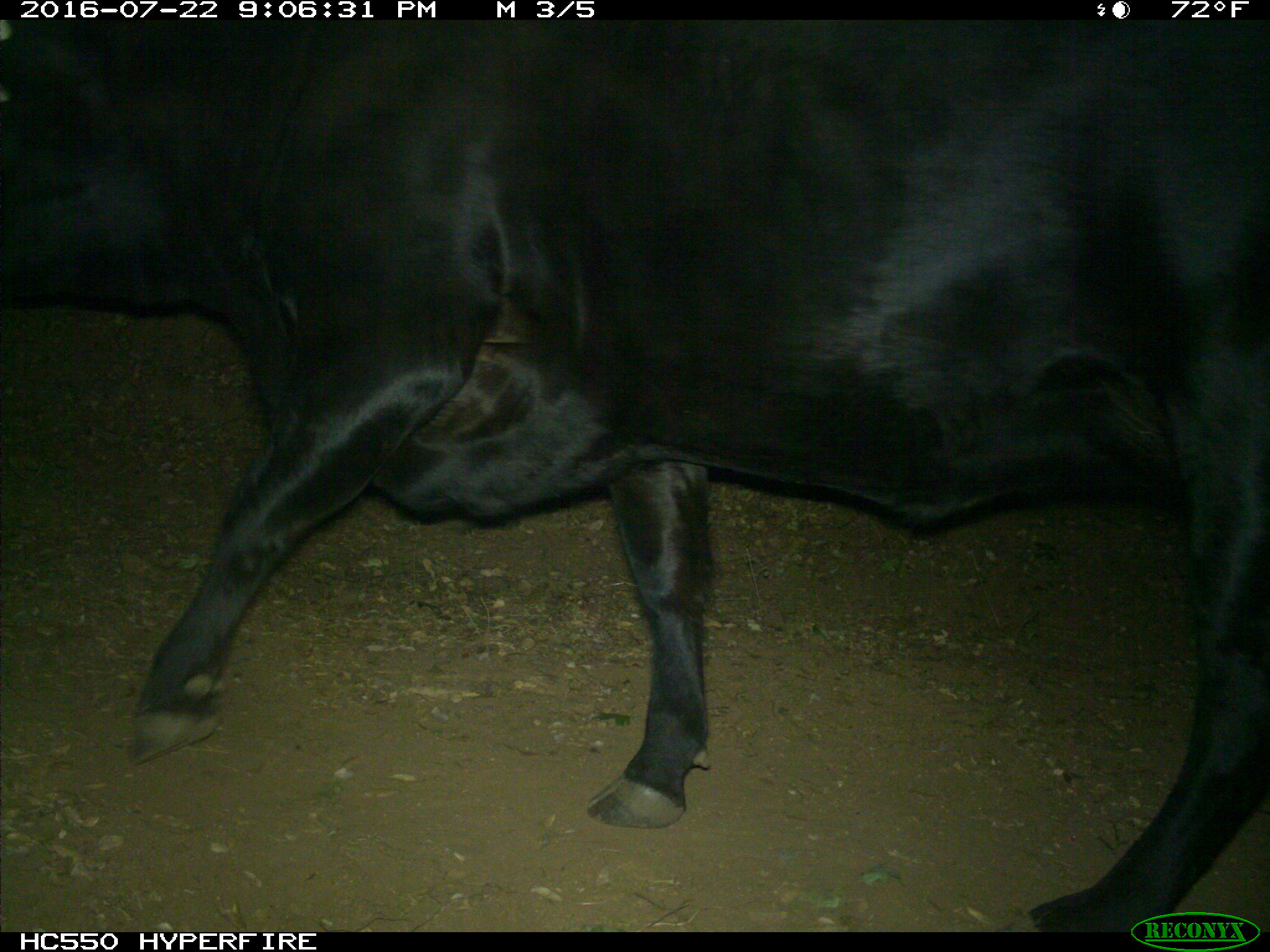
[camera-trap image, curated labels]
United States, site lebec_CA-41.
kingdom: Animalia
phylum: Chordata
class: Mammalia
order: Artiodactyla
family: Bovidae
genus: Bos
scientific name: Bos taurus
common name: domestic cow